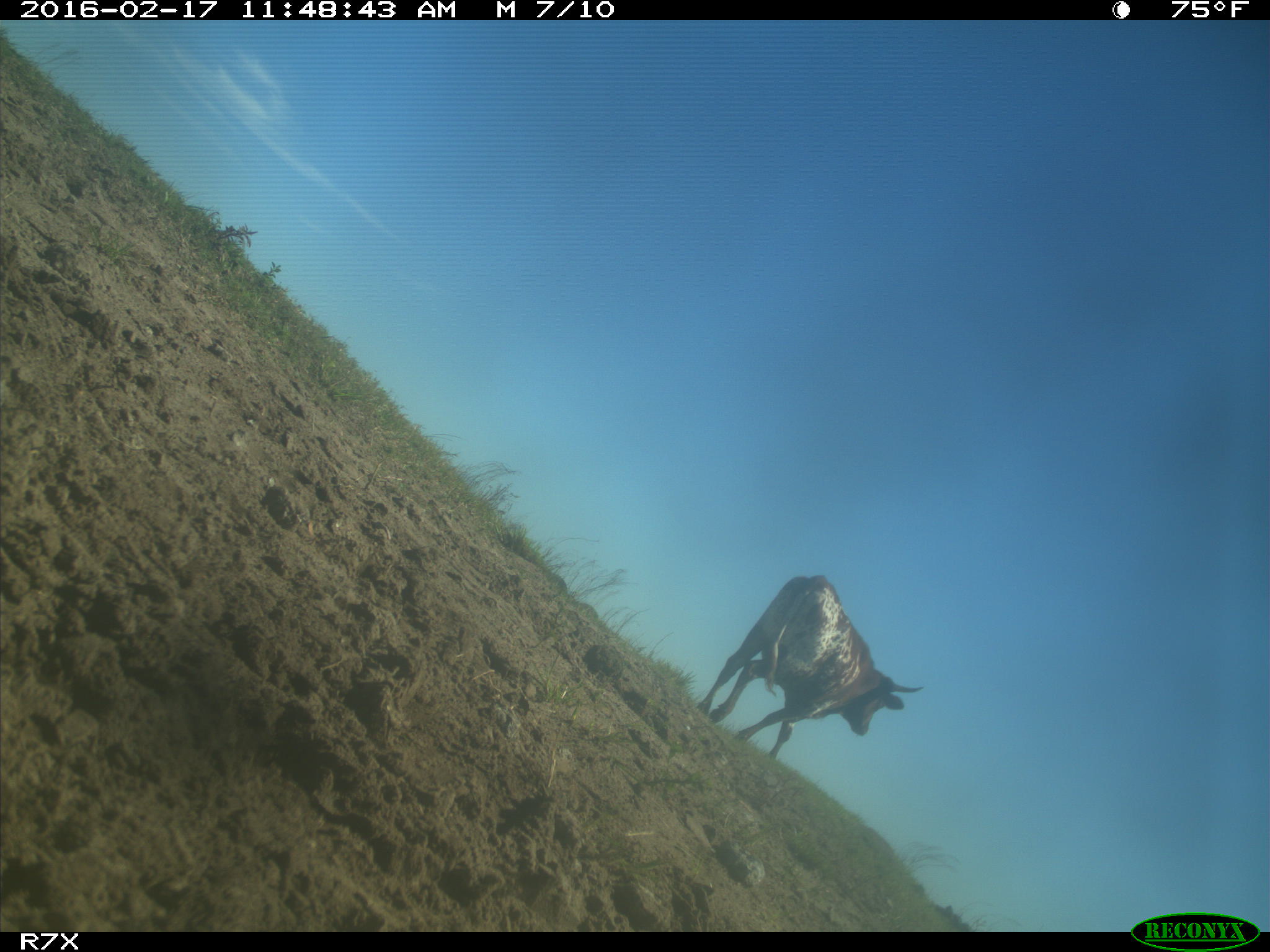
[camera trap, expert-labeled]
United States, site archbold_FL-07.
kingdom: Animalia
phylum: Chordata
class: Mammalia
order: Artiodactyla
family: Bovidae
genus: Bos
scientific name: Bos taurus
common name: domestic cow